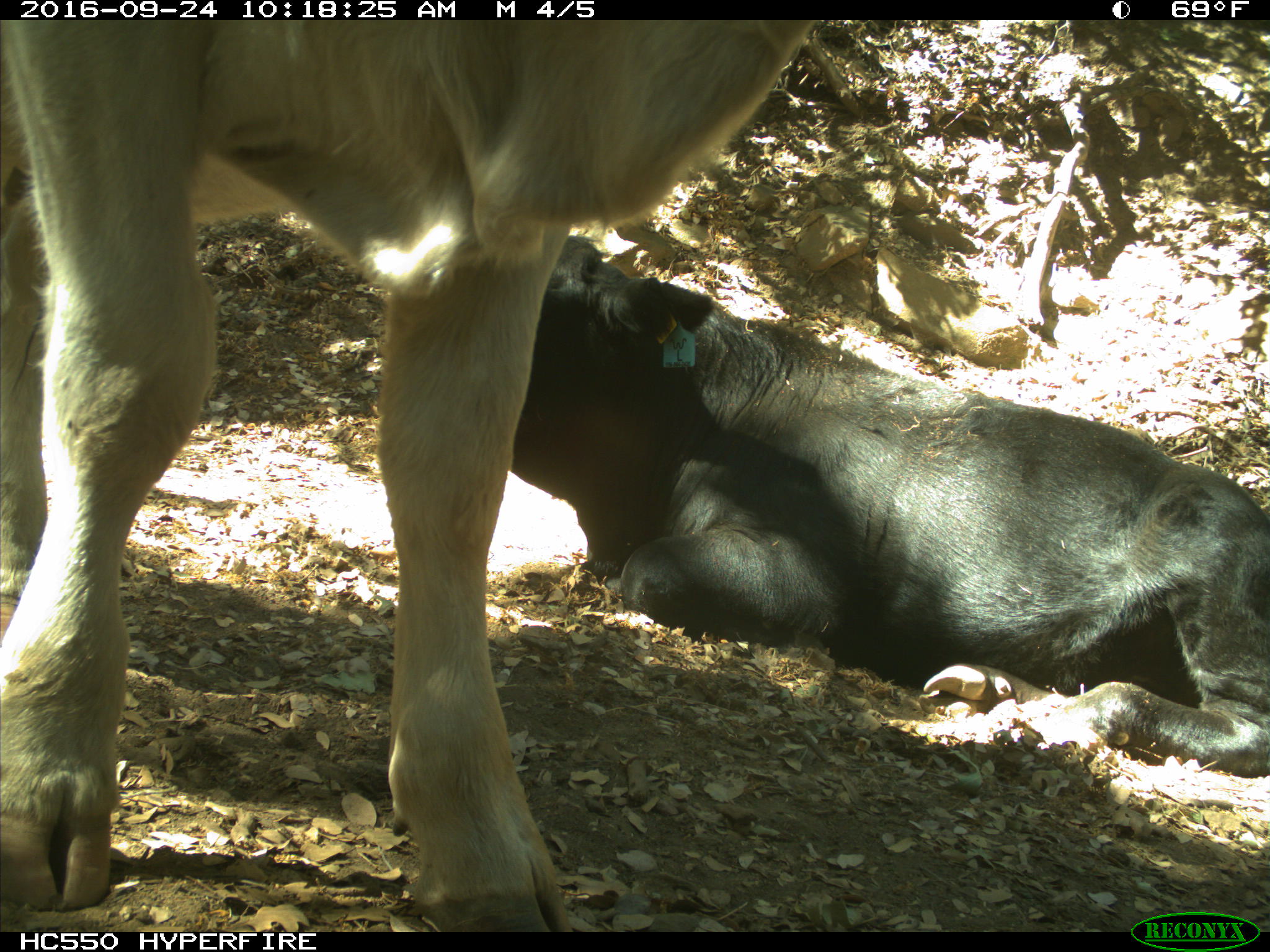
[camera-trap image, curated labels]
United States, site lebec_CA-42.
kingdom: Animalia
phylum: Chordata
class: Mammalia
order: Artiodactyla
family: Bovidae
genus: Bos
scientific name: Bos taurus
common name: domestic cow